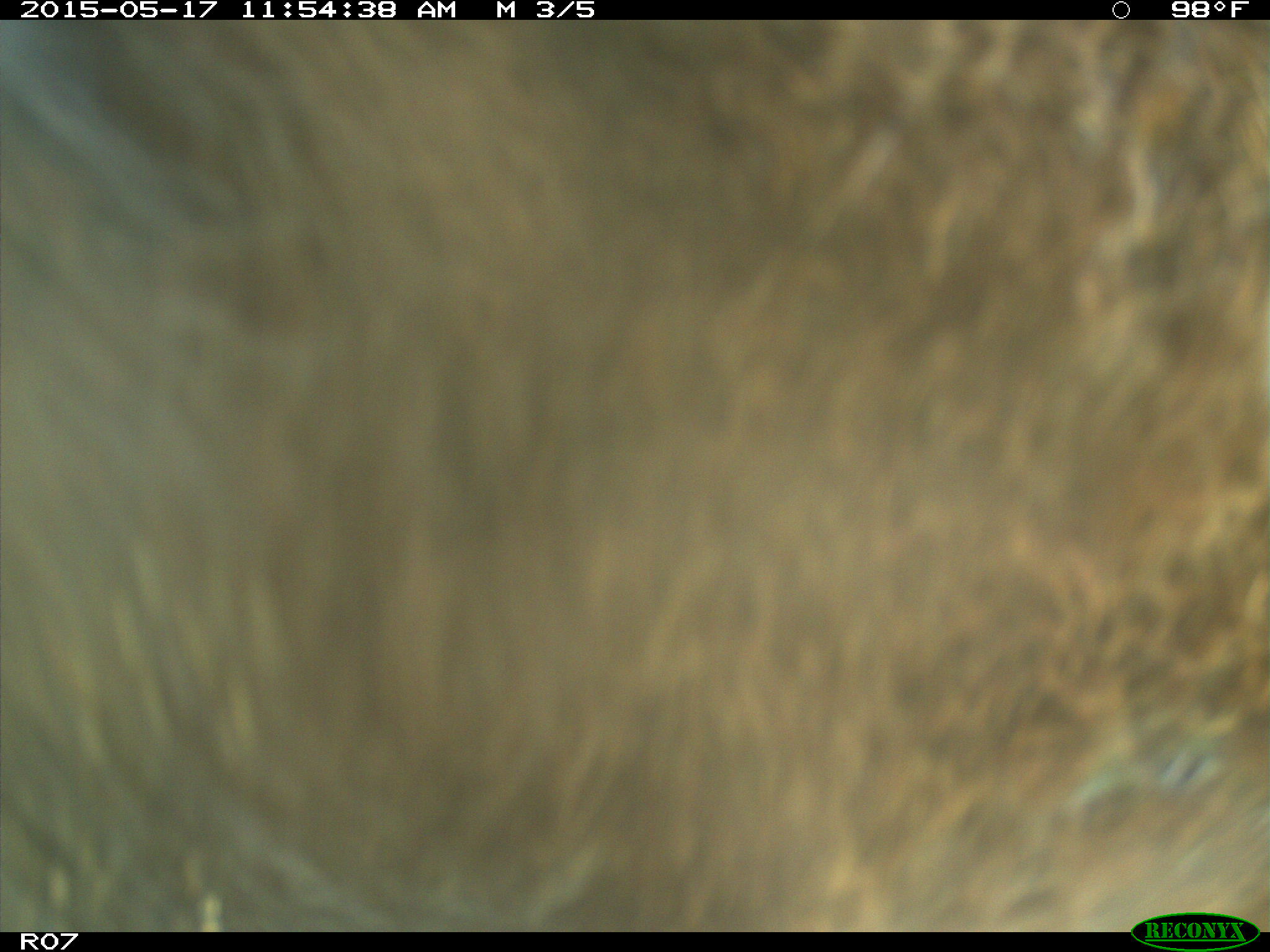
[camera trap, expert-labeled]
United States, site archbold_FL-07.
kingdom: Animalia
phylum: Chordata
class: Mammalia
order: Artiodactyla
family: Bovidae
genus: Bos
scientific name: Bos taurus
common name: domestic cow